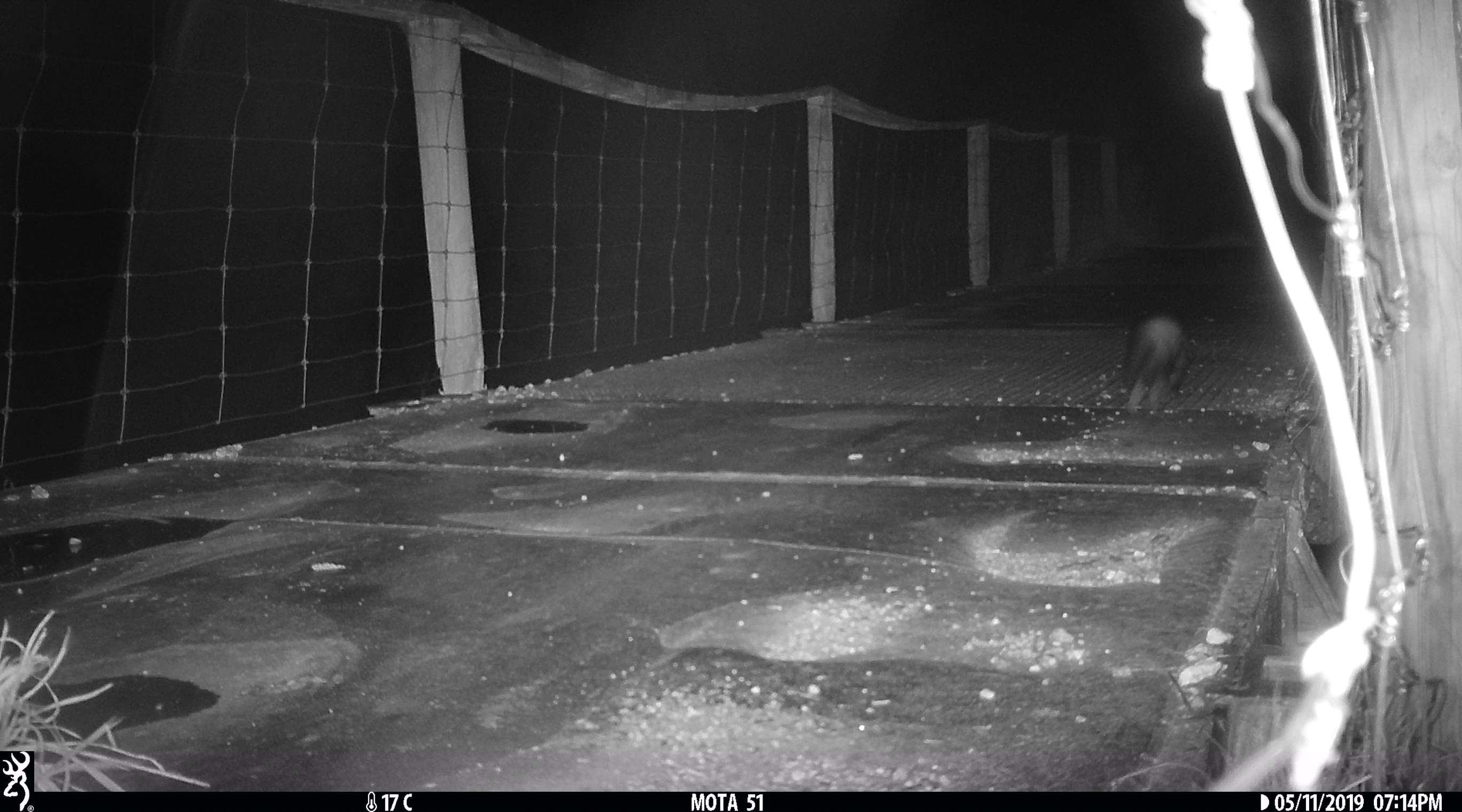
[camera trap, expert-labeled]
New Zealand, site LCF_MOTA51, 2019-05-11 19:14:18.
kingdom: Animalia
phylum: Chordata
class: Mammalia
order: Carnivora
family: Mustelidae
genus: Mustela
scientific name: Mustela furo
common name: ferret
Ferret (Mustela furo).